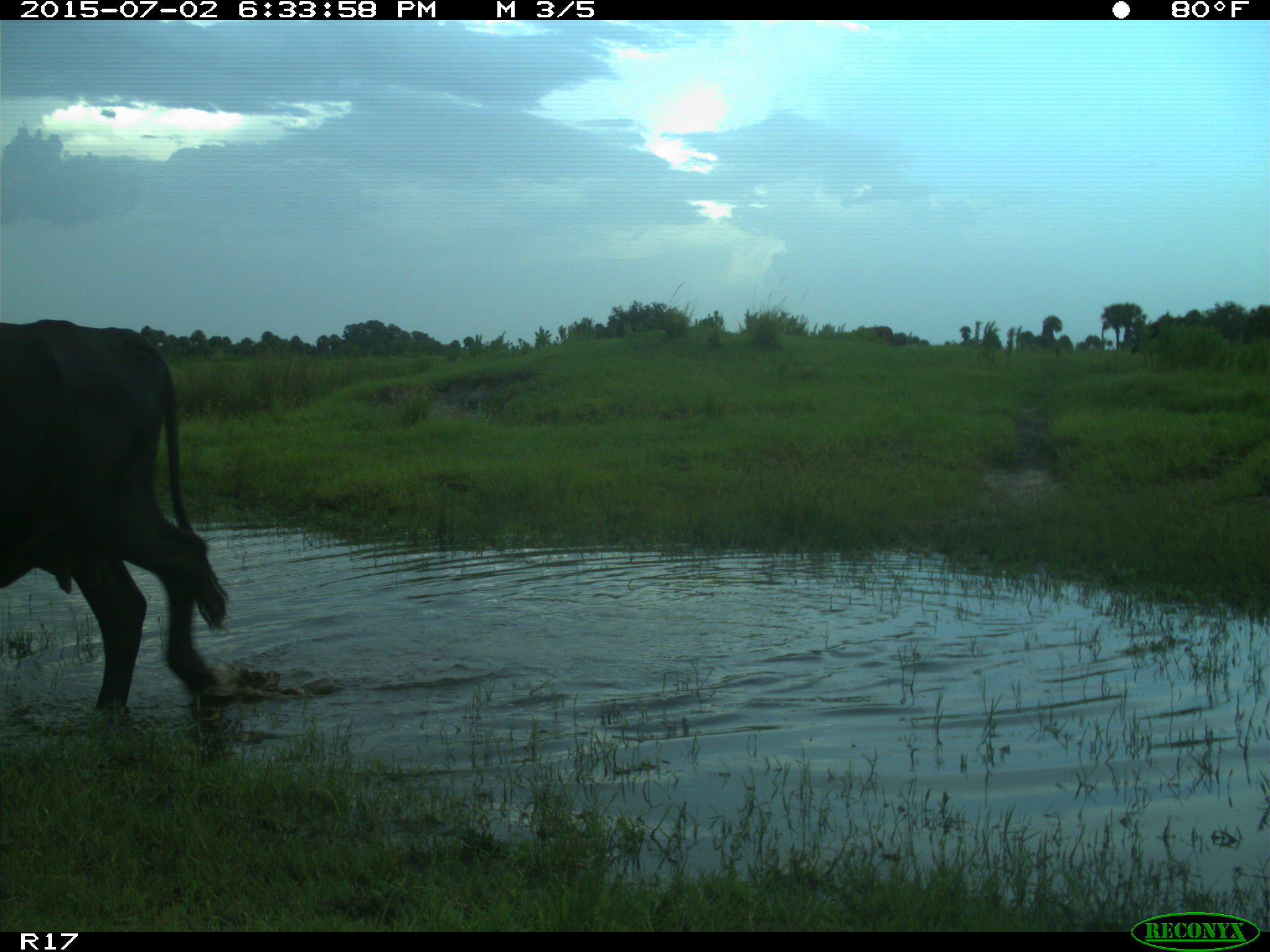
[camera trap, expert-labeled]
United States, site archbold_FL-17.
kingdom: Animalia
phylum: Chordata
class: Mammalia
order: Artiodactyla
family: Bovidae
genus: Bos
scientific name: Bos taurus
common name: domestic cow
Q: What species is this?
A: Bos taurus (domestic cow).